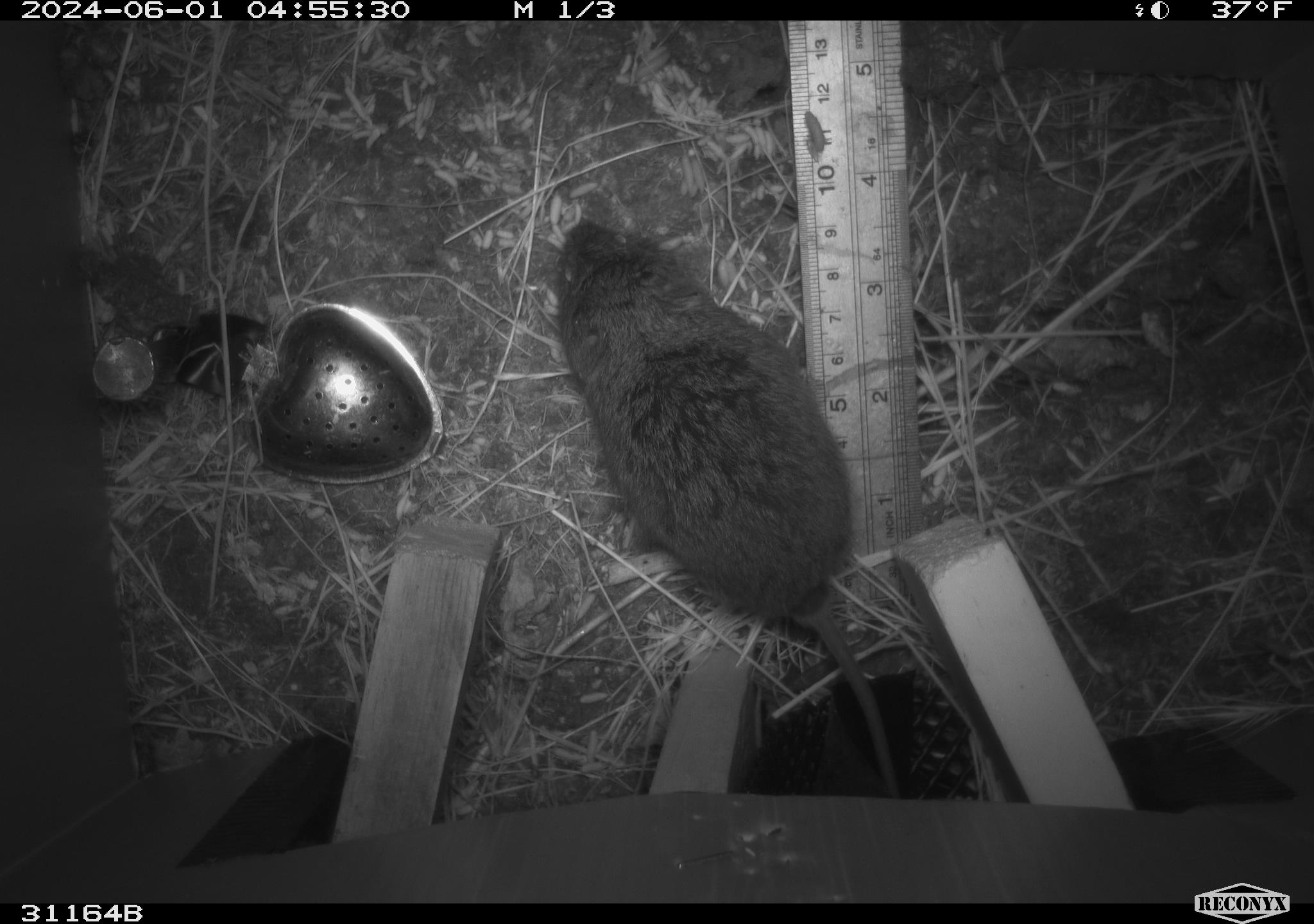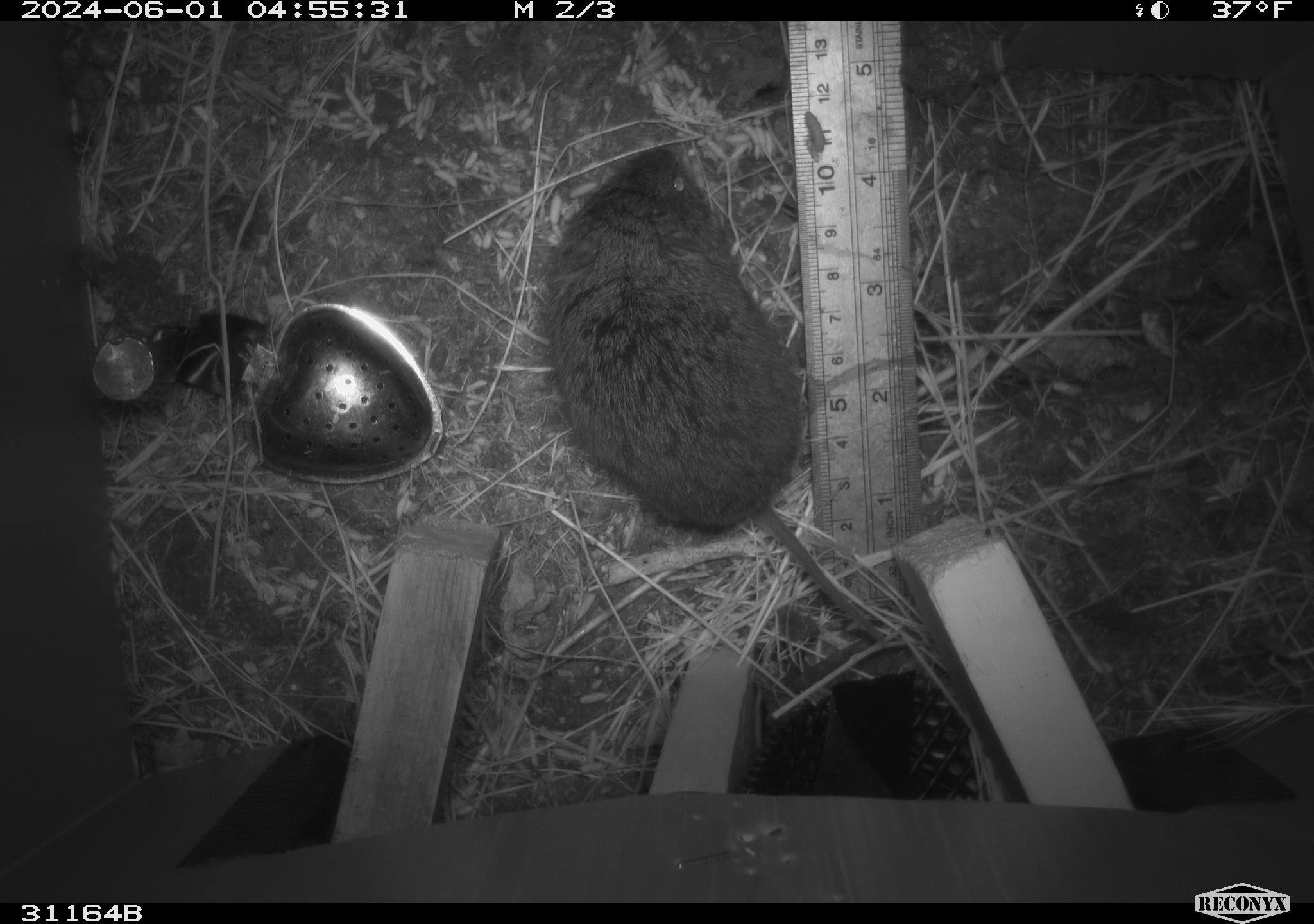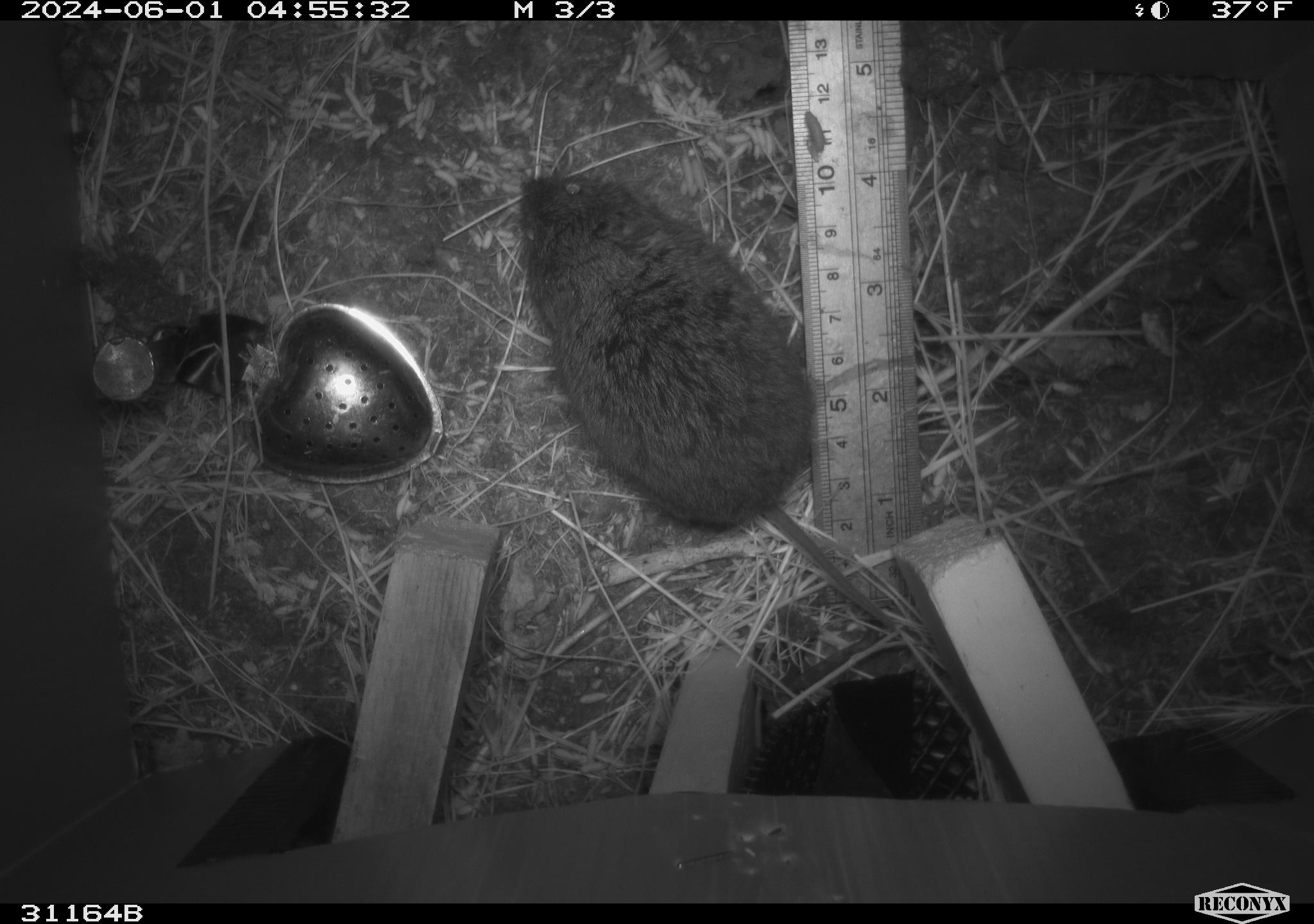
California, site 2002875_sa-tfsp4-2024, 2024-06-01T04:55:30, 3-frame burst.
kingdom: Animalia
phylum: Chordata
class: Mammalia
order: Rodentia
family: Cricetidae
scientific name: Arvicolinae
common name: voles, lemmings, and muskrats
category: arvicolinae subfamily